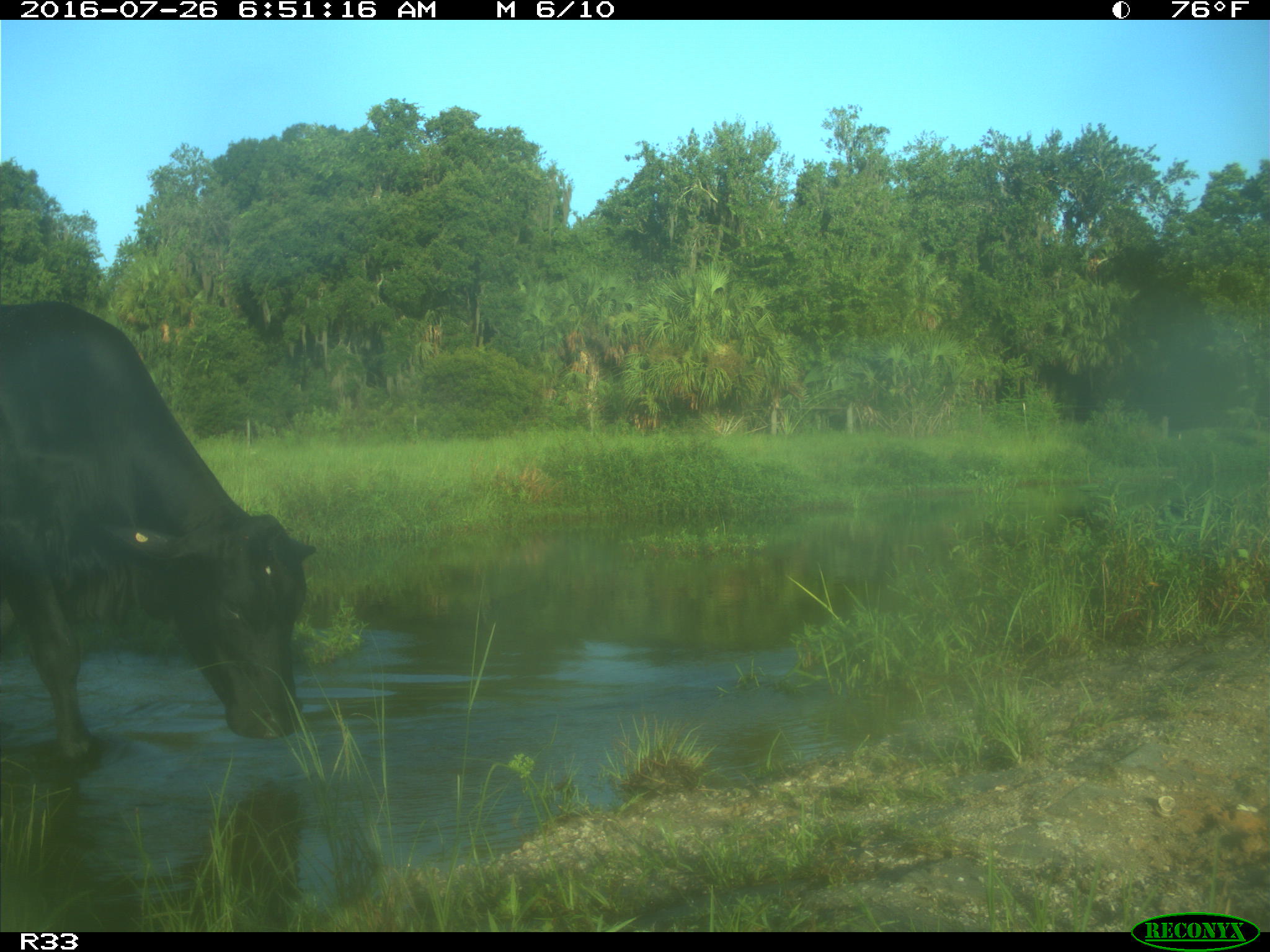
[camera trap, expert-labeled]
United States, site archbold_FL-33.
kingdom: Animalia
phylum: Chordata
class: Mammalia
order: Artiodactyla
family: Bovidae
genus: Bos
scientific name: Bos taurus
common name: domestic cow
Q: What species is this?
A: Bos taurus (domestic cow).